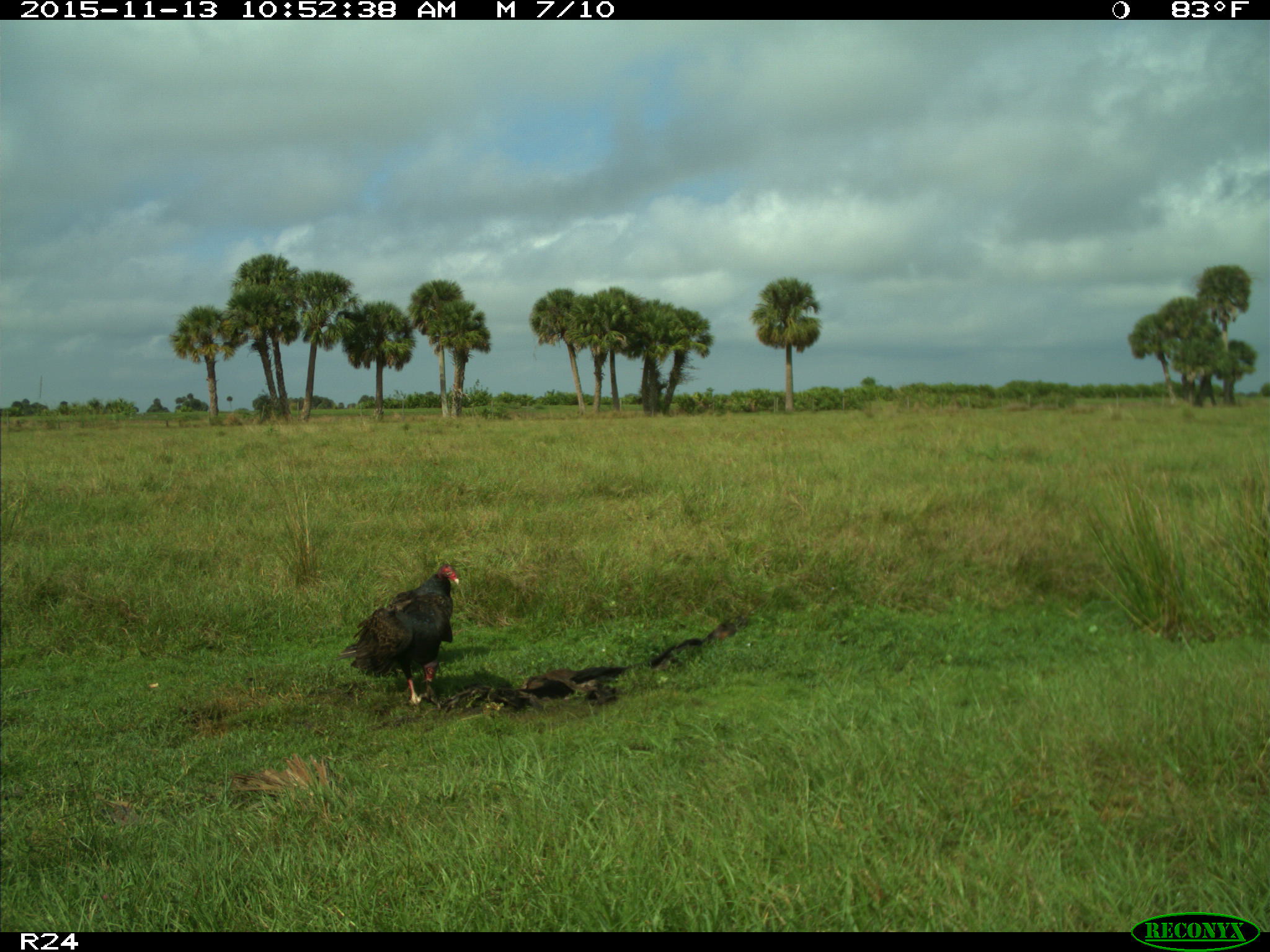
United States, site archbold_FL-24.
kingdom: Animalia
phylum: Chordata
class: Aves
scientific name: Aves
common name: birds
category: unidentified bird